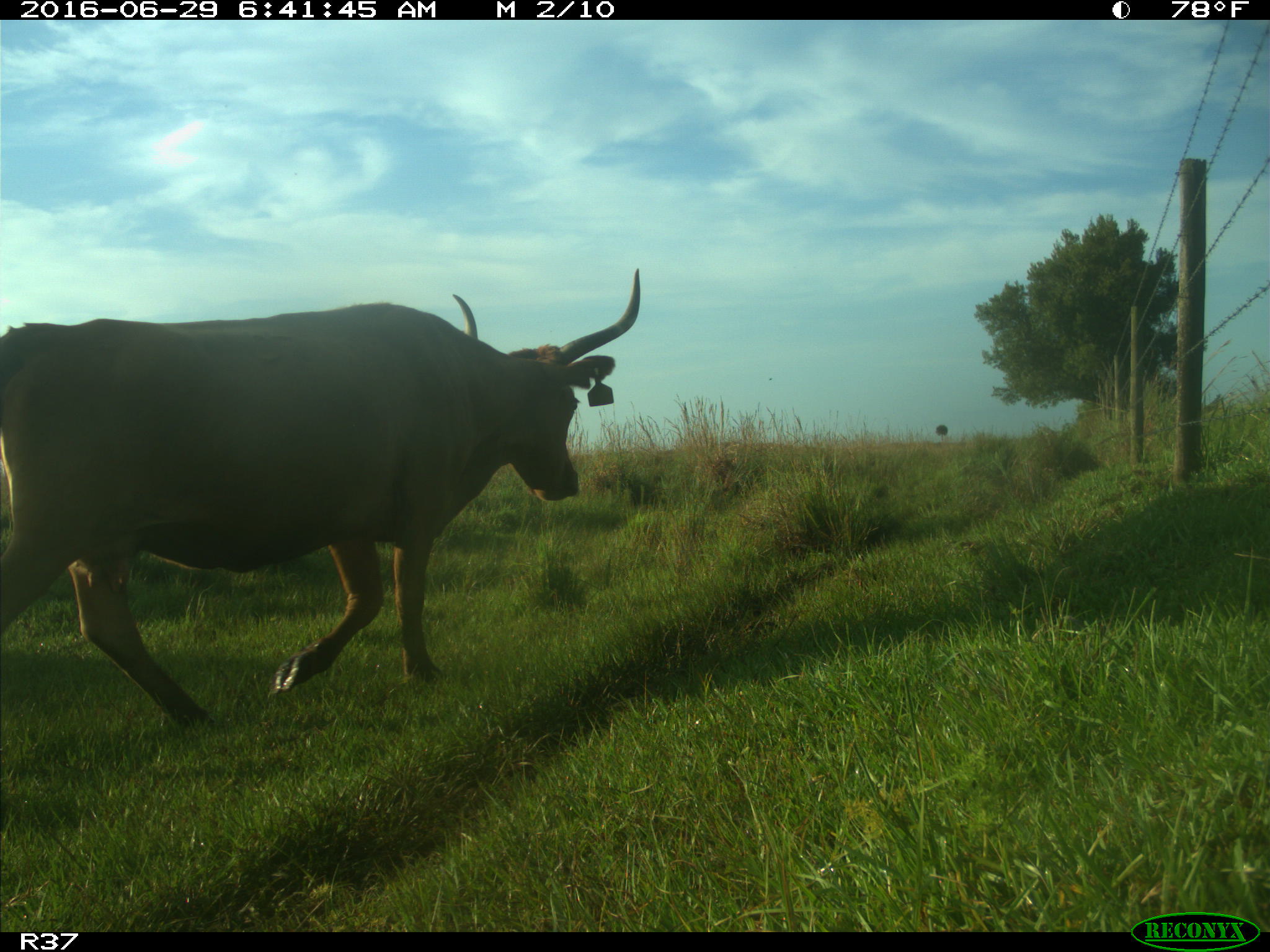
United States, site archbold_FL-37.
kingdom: Animalia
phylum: Chordata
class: Mammalia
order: Artiodactyla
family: Bovidae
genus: Bos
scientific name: Bos taurus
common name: domestic cow